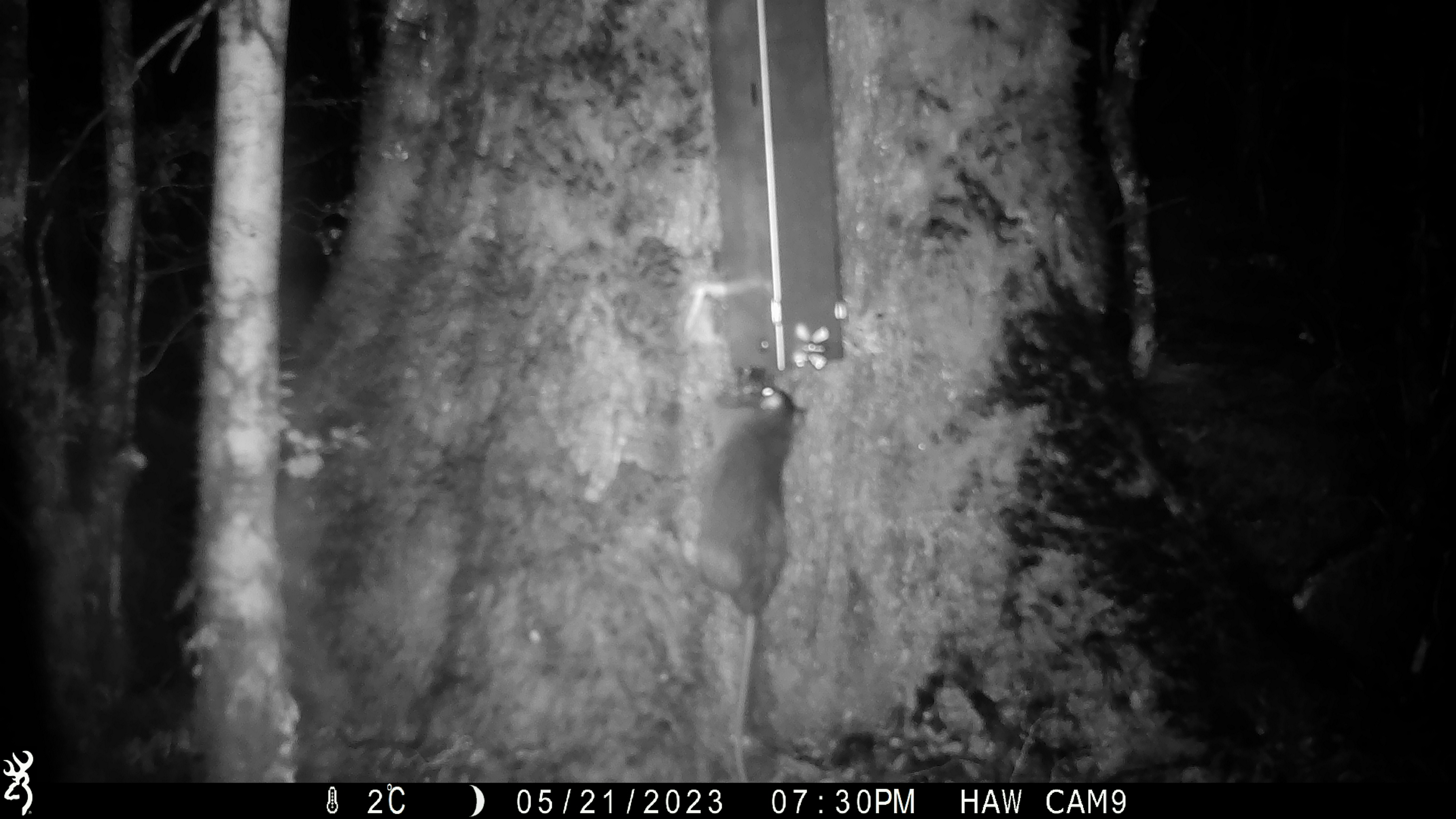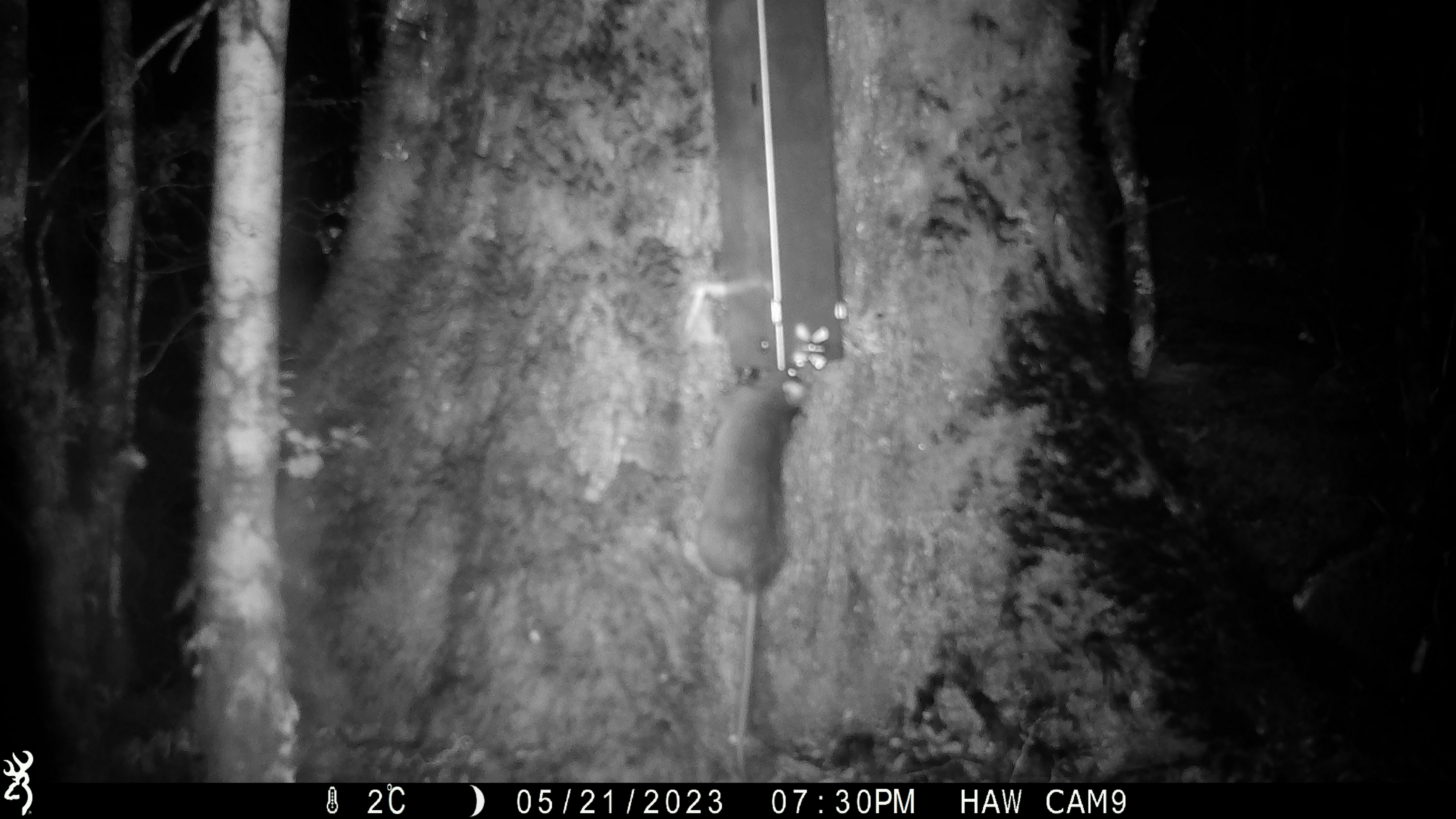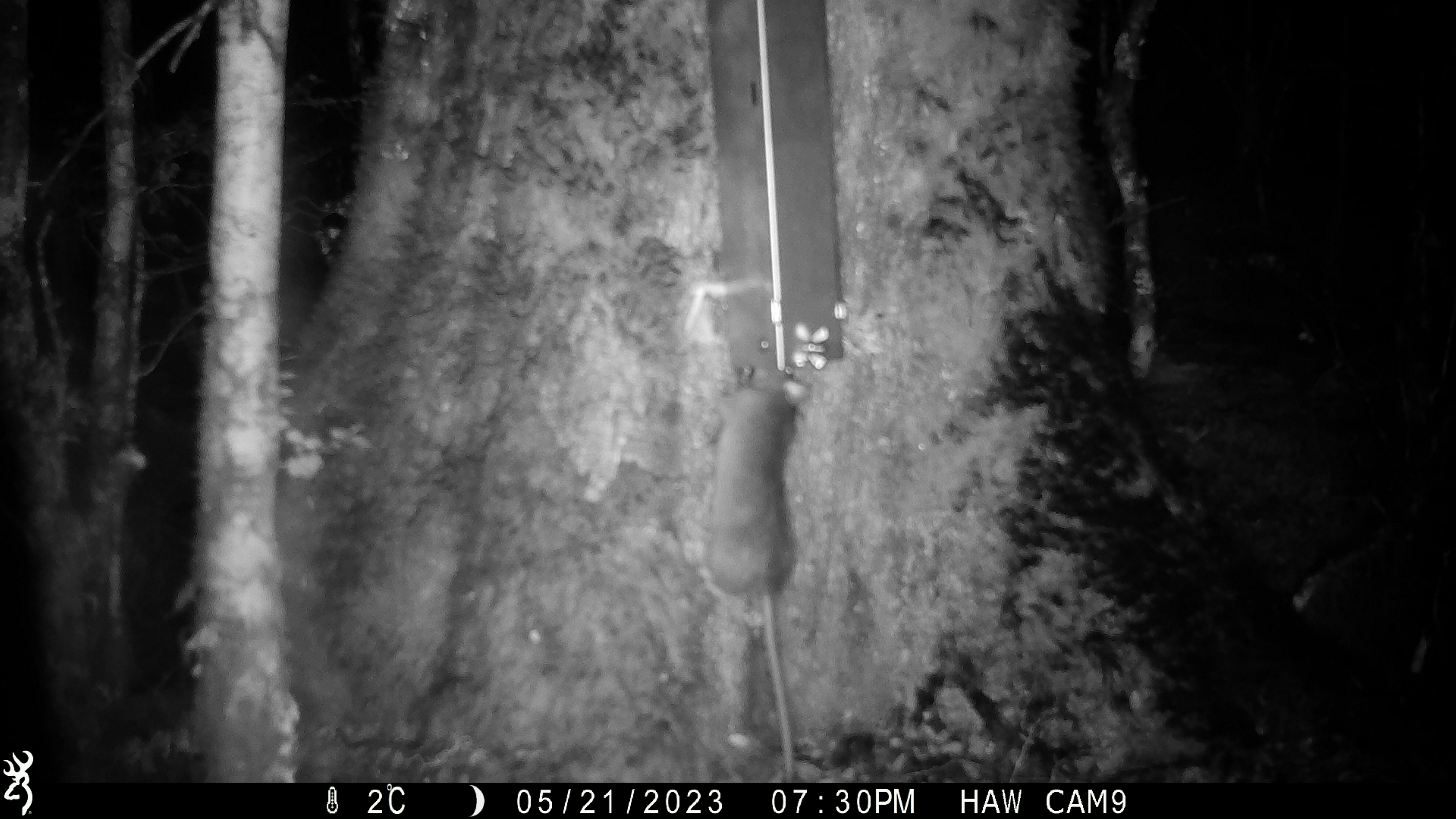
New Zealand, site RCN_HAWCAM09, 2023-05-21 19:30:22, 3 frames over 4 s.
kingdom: Animalia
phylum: Chordata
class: Mammalia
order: Rodentia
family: Muridae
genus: Rattus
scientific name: Rattus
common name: rat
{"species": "rat (Rattus)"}